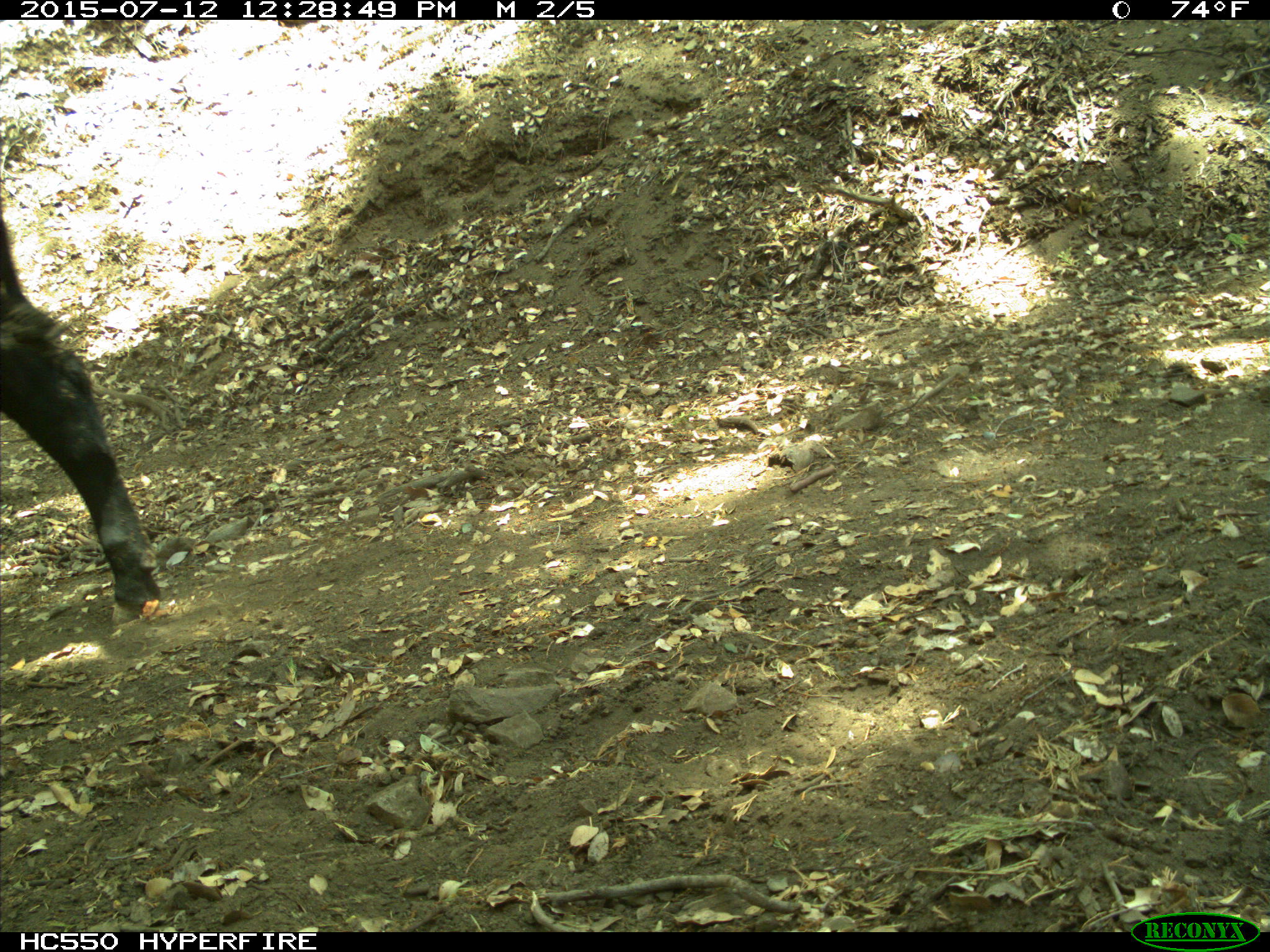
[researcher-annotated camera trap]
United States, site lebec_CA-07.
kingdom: Animalia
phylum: Chordata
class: Mammalia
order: Artiodactyla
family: Bovidae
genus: Bos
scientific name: Bos taurus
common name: domestic cow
Bos taurus (domestic cow).